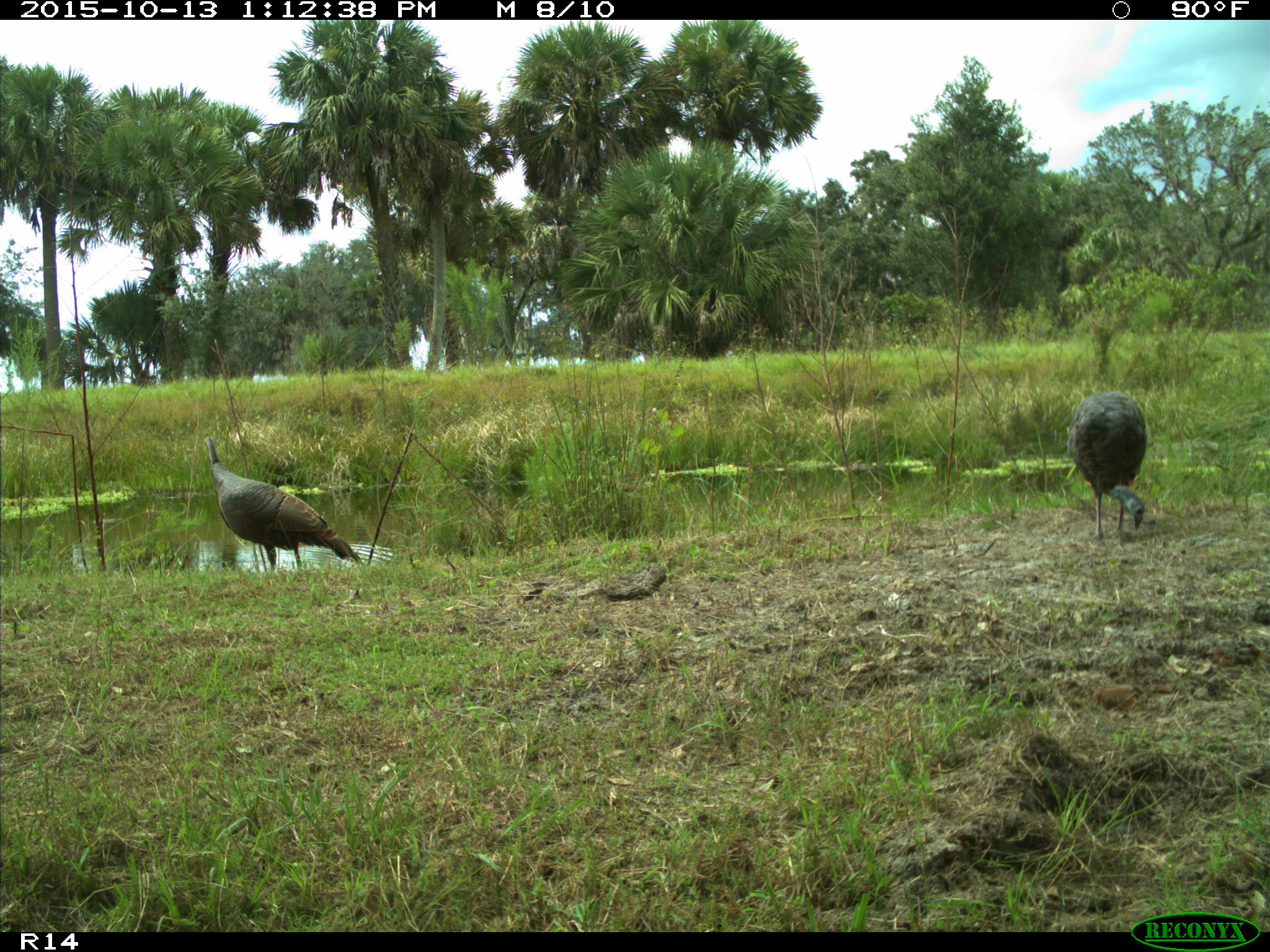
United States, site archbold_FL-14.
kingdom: Animalia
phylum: Chordata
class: Aves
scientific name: Aves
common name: birds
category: unidentified bird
Unidentified bird (birds) (Aves).